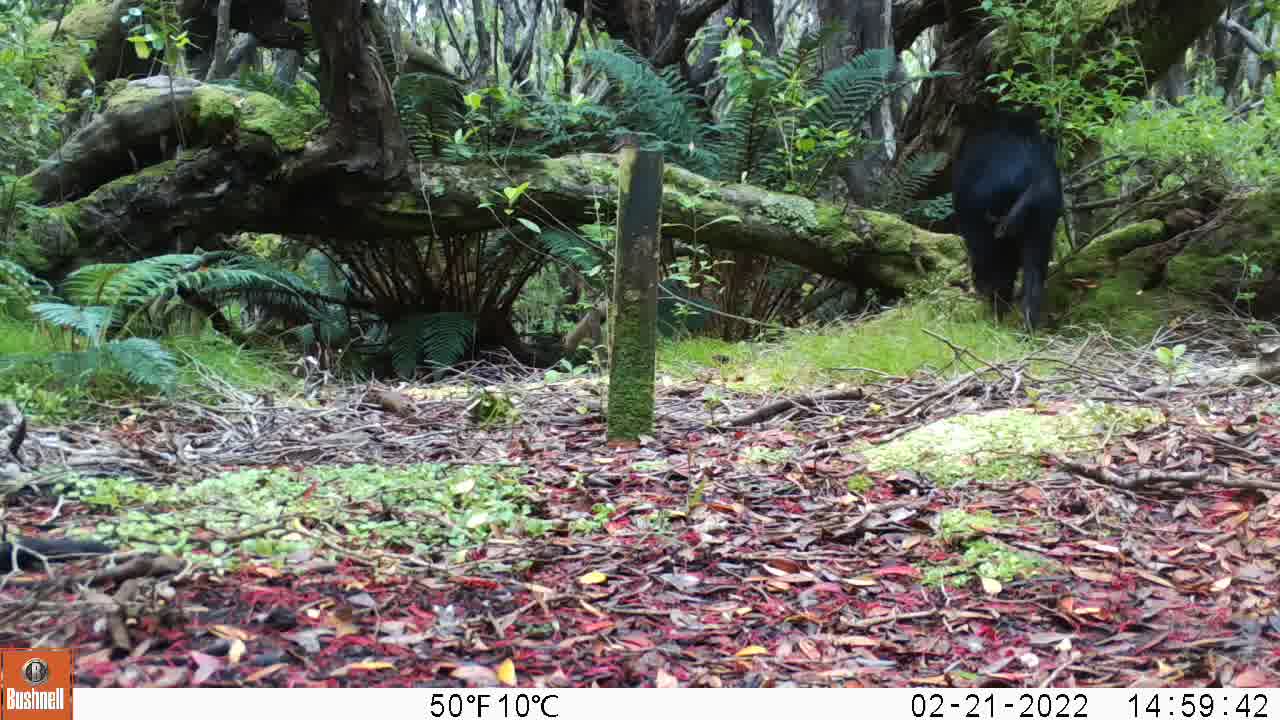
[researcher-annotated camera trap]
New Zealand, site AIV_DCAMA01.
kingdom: Animalia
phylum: Chordata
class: Mammalia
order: Artiodactyla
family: Suidae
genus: Sus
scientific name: Sus scrofa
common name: pig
Pig (Sus scrofa).